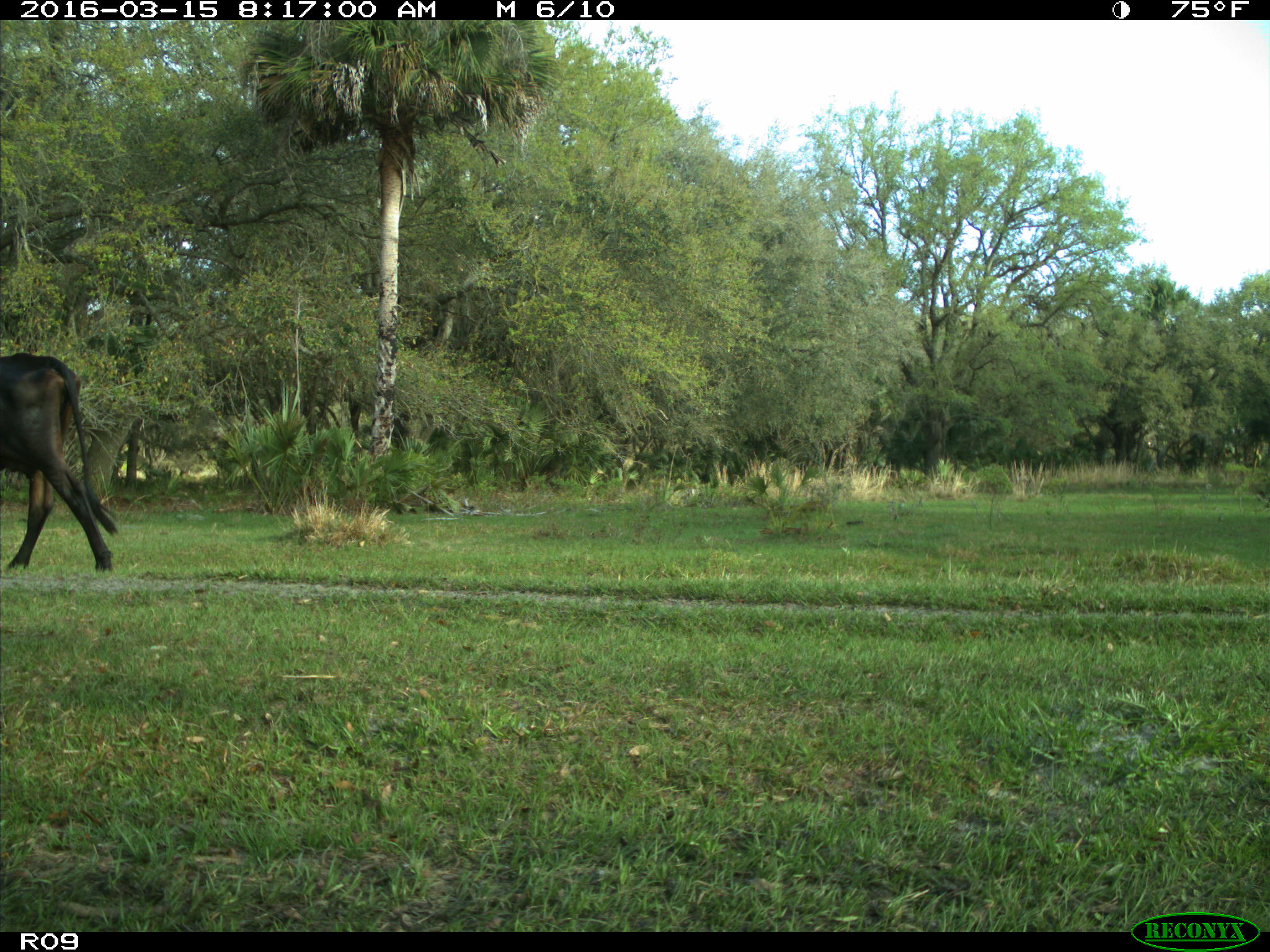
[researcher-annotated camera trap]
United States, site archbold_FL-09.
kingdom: Animalia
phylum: Chordata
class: Mammalia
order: Artiodactyla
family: Bovidae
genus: Bos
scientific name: Bos taurus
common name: domestic cow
Bos taurus (domestic cow).